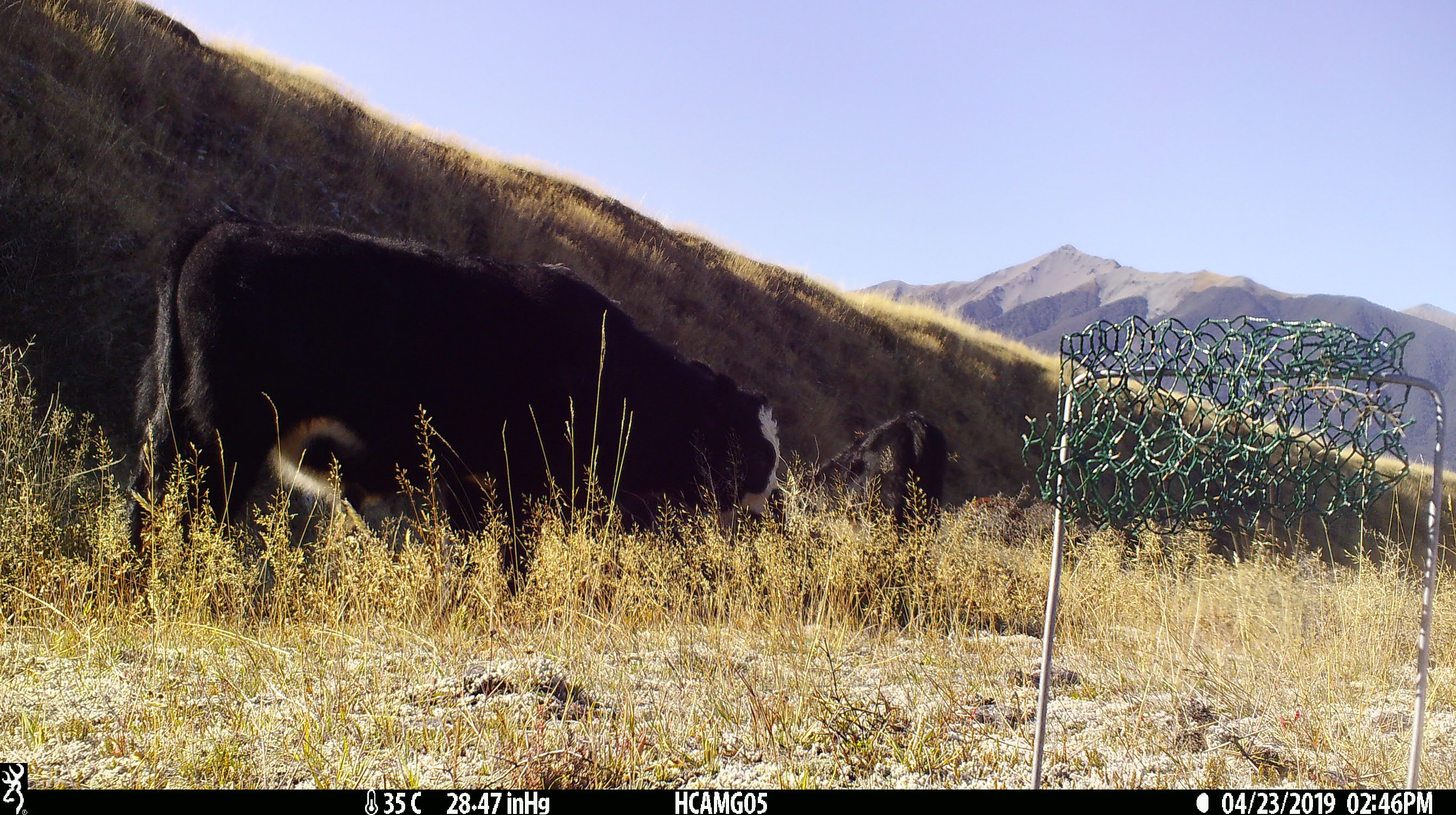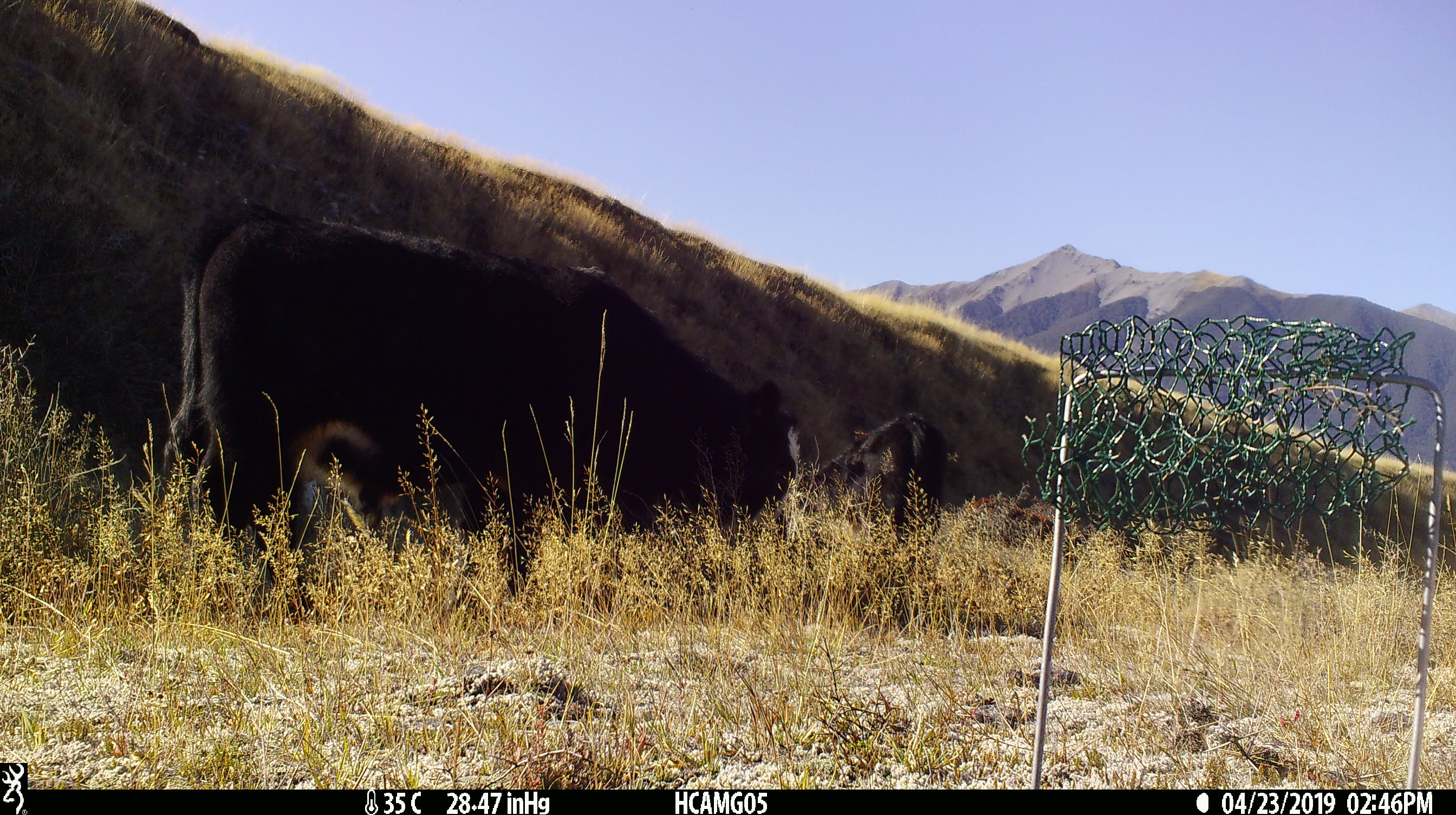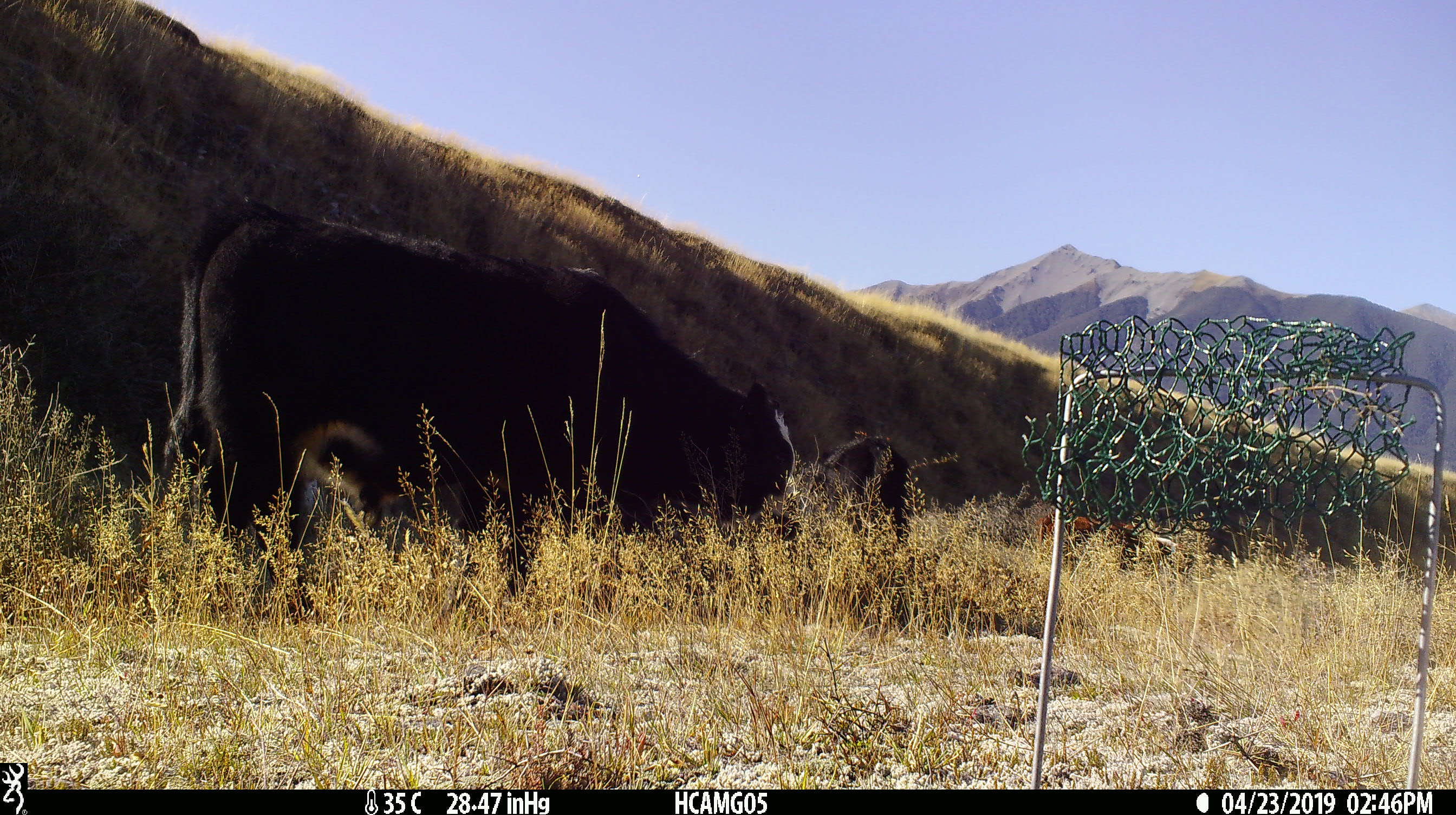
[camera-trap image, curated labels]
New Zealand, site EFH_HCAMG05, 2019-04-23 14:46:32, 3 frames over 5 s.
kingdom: Animalia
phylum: Chordata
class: Mammalia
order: Artiodactyla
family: Bovidae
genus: Bos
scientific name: Bos taurus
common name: domestic cow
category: cow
Cow (domestic cow) (Bos taurus).